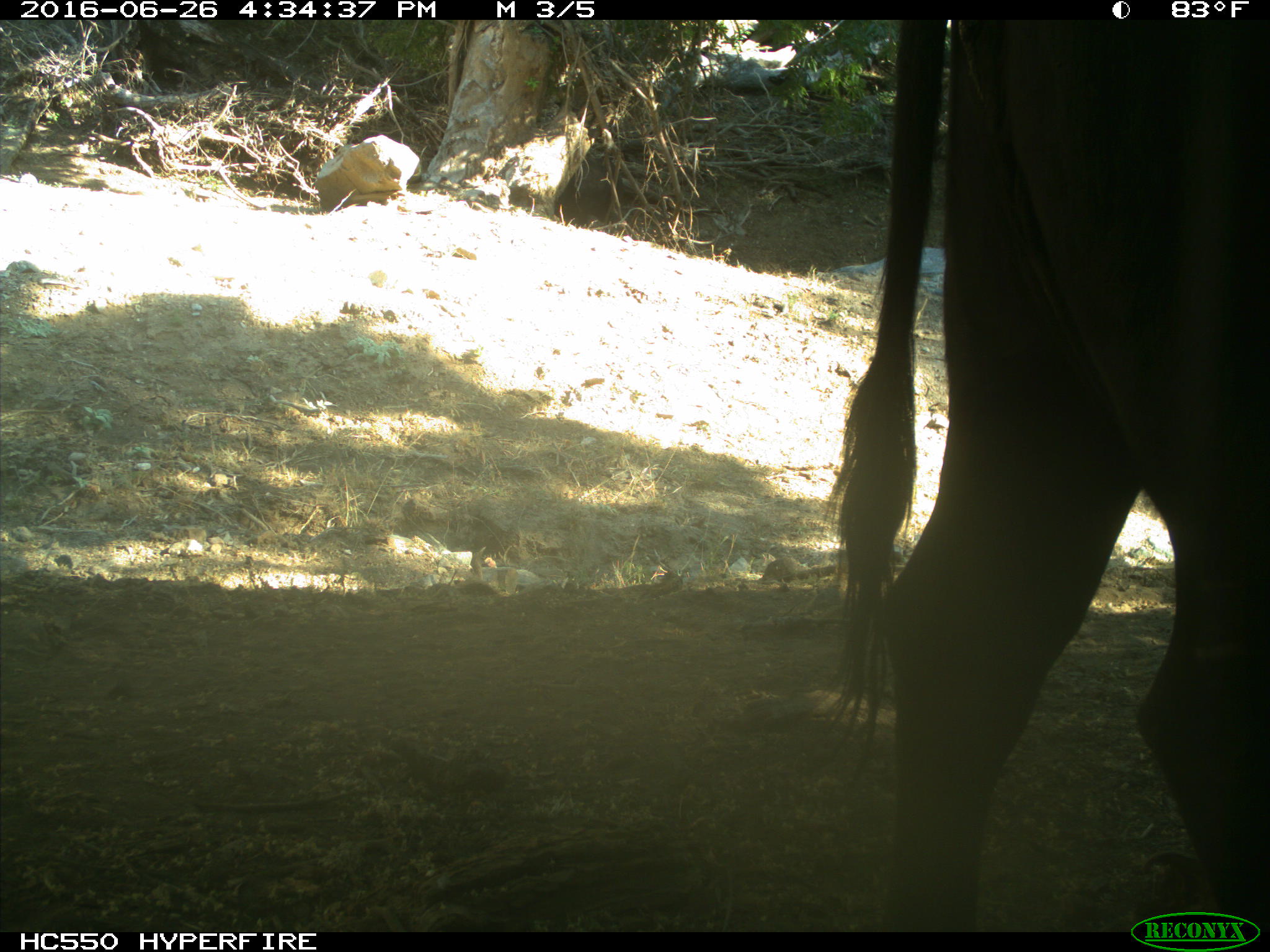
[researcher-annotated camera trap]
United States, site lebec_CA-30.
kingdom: Animalia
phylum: Chordata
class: Mammalia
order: Artiodactyla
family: Bovidae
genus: Bos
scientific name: Bos taurus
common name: domestic cow